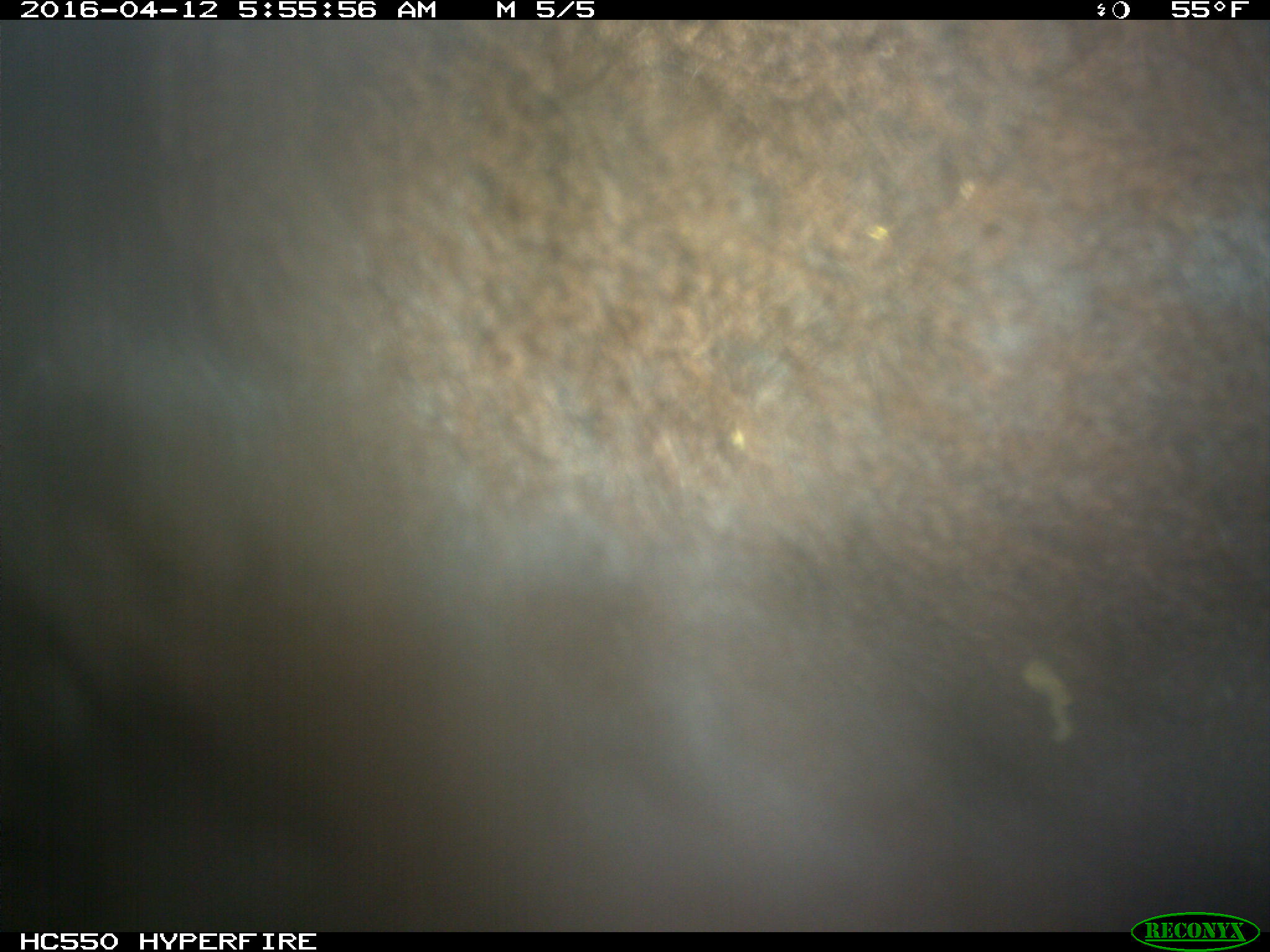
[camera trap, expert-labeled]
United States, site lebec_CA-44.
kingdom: Animalia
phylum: Chordata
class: Mammalia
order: Artiodactyla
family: Bovidae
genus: Bos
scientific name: Bos taurus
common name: domestic cow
Bos taurus (domestic cow).